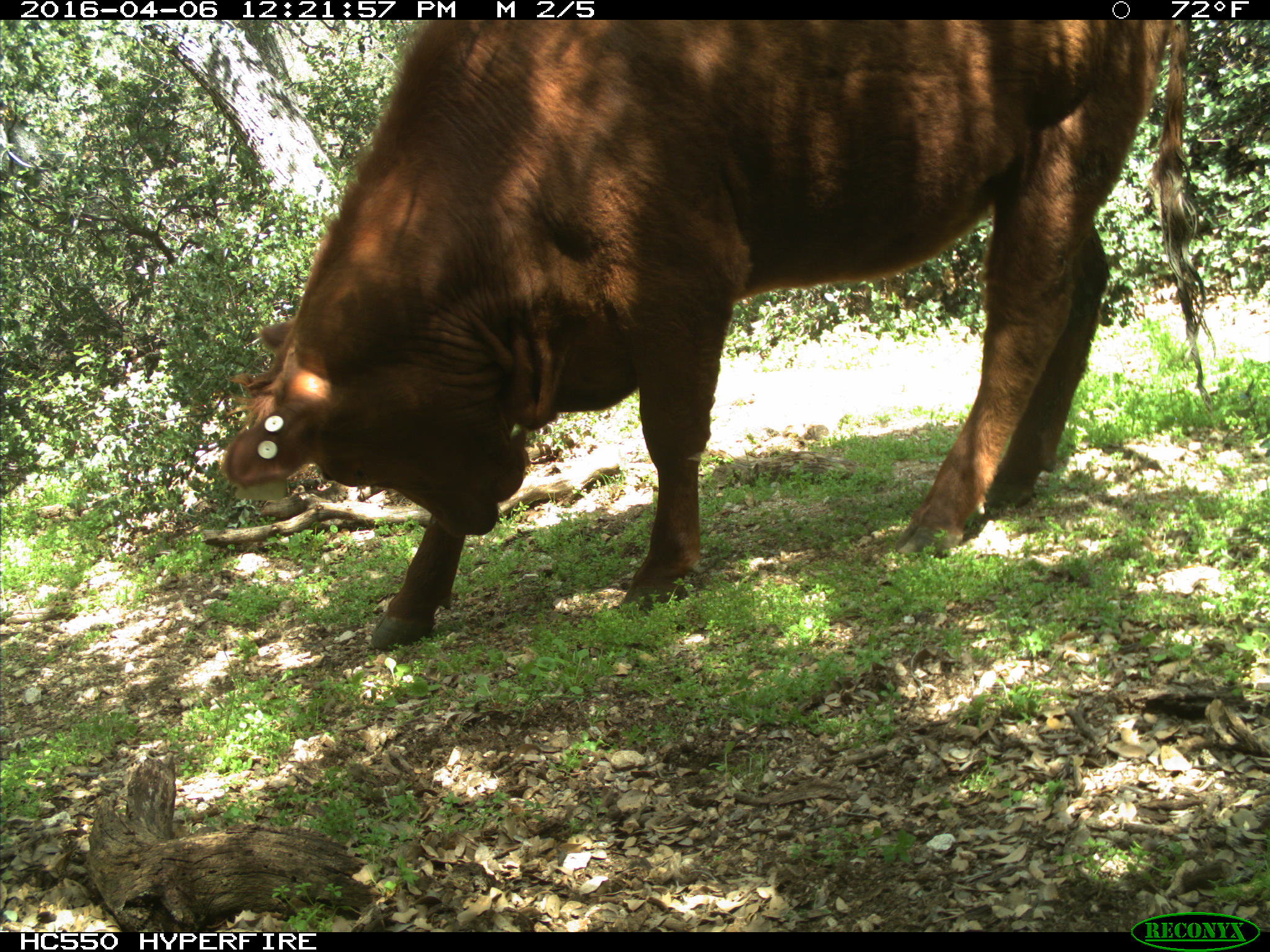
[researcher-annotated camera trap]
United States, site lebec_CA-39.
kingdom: Animalia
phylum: Chordata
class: Mammalia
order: Artiodactyla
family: Bovidae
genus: Bos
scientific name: Bos taurus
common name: domestic cow